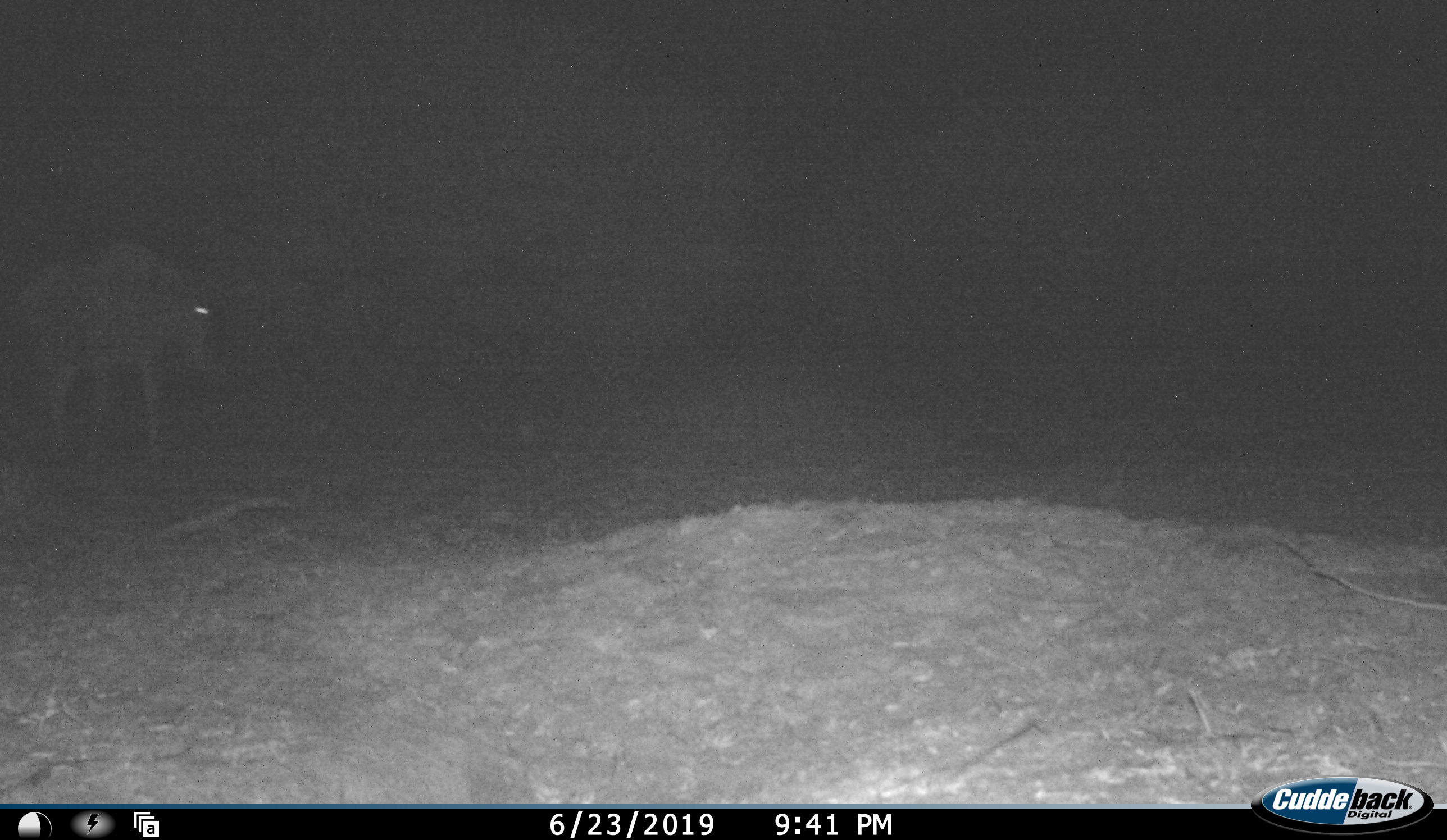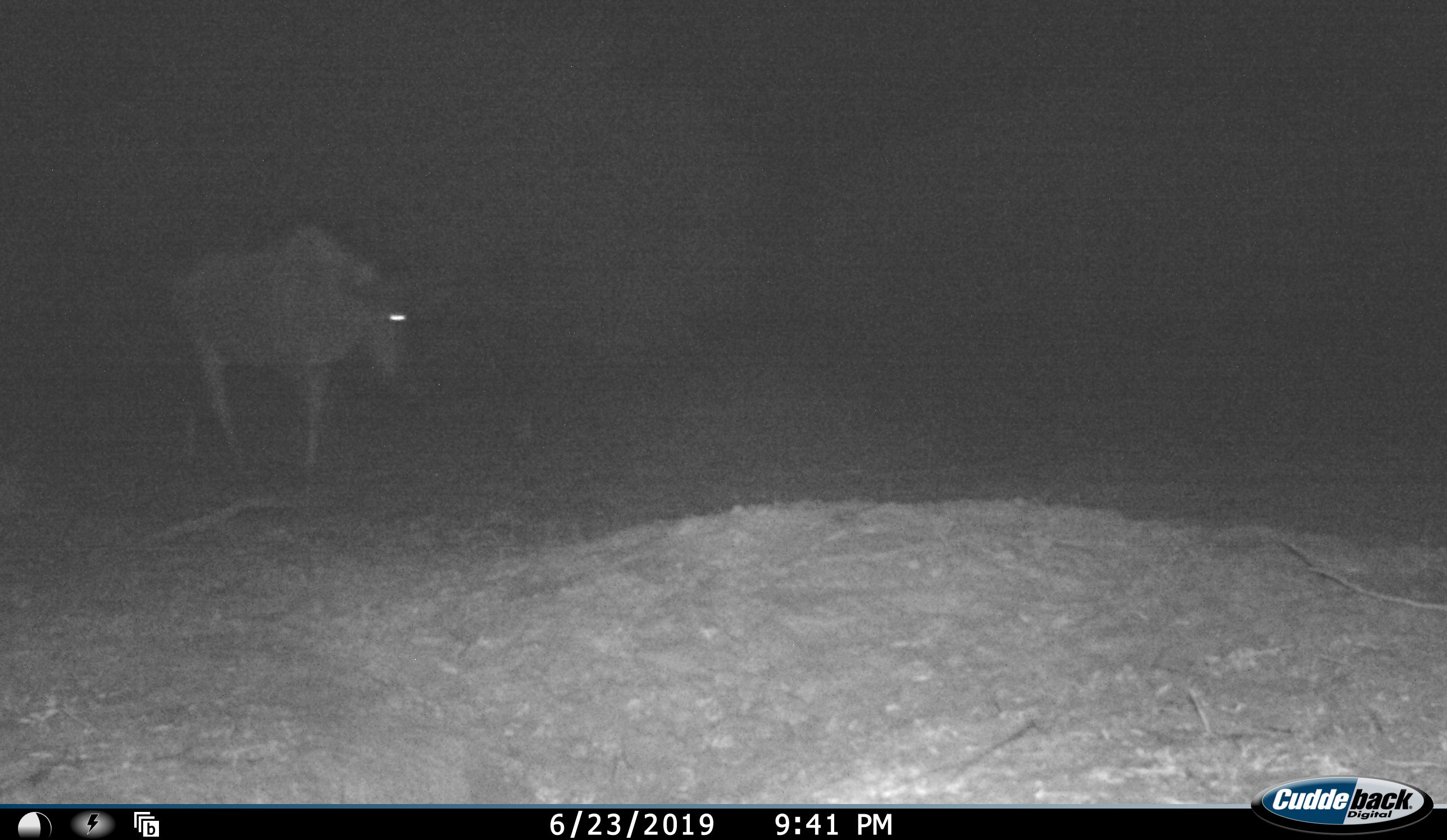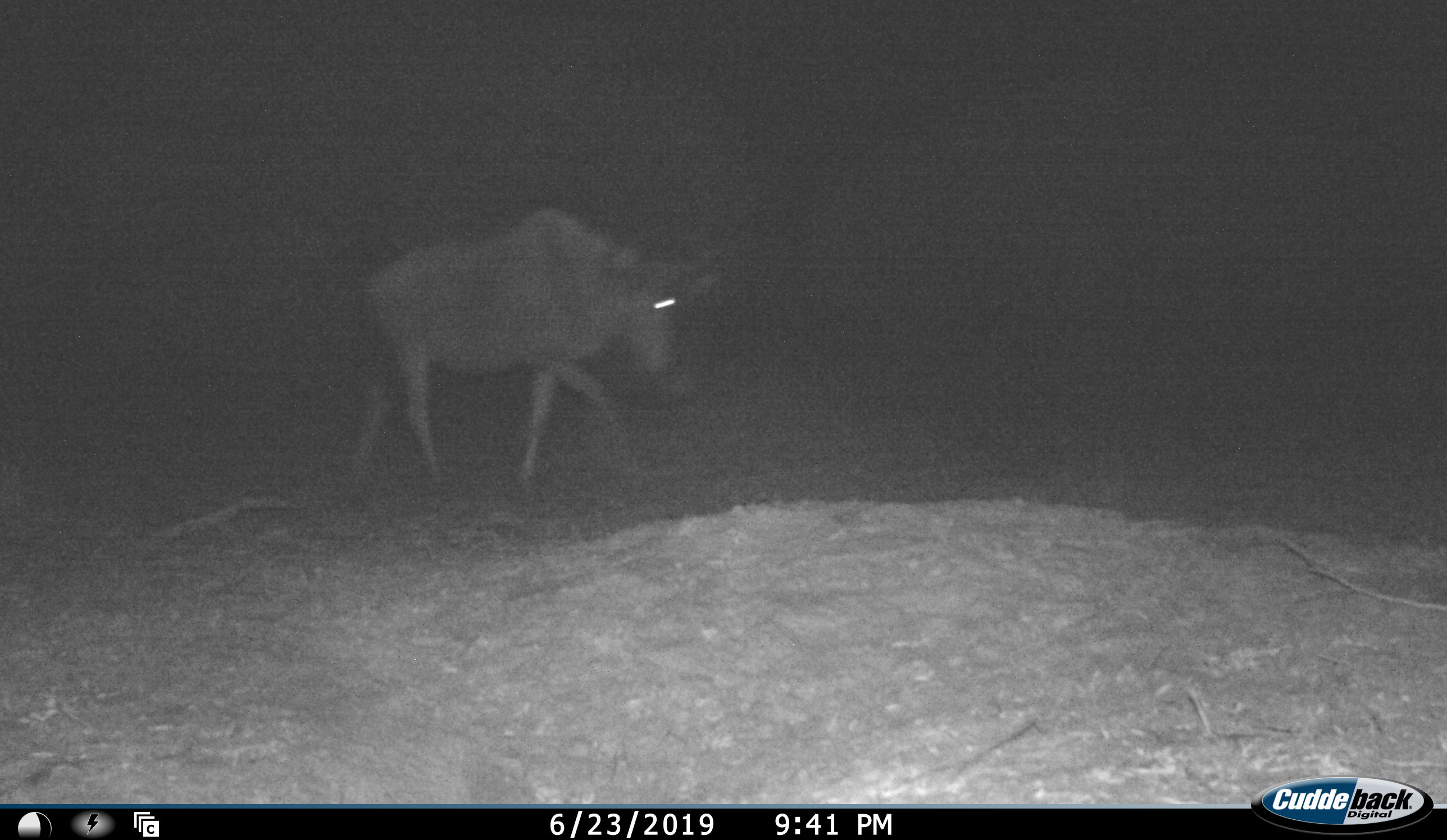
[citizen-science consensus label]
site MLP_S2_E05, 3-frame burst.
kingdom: Animalia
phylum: Chordata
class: Mammalia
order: Artiodactyla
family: Bovidae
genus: Connochaetes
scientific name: Connochaetes taurinus taurinus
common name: blue wildebeest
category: wildebeestblue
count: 1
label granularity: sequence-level